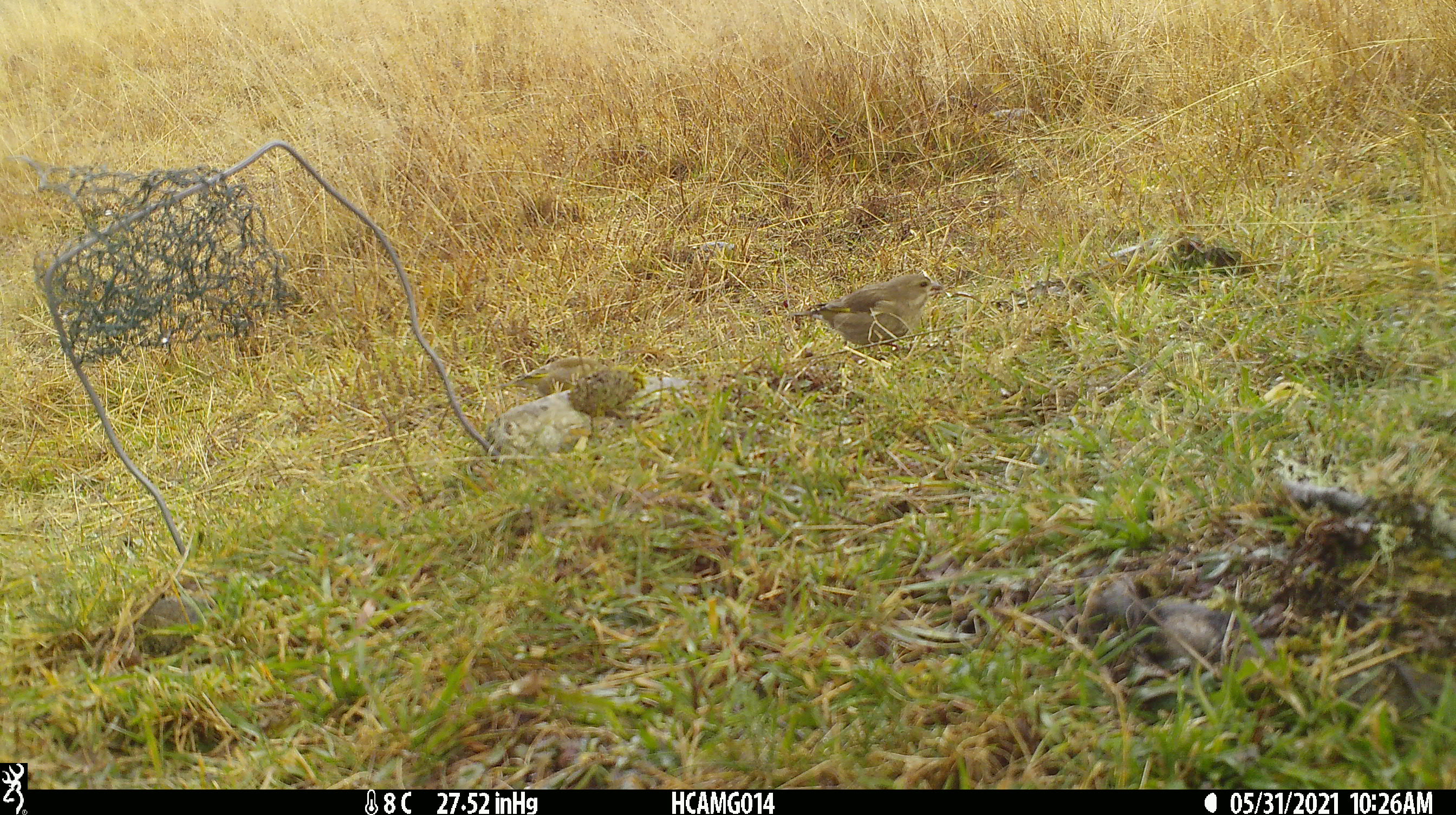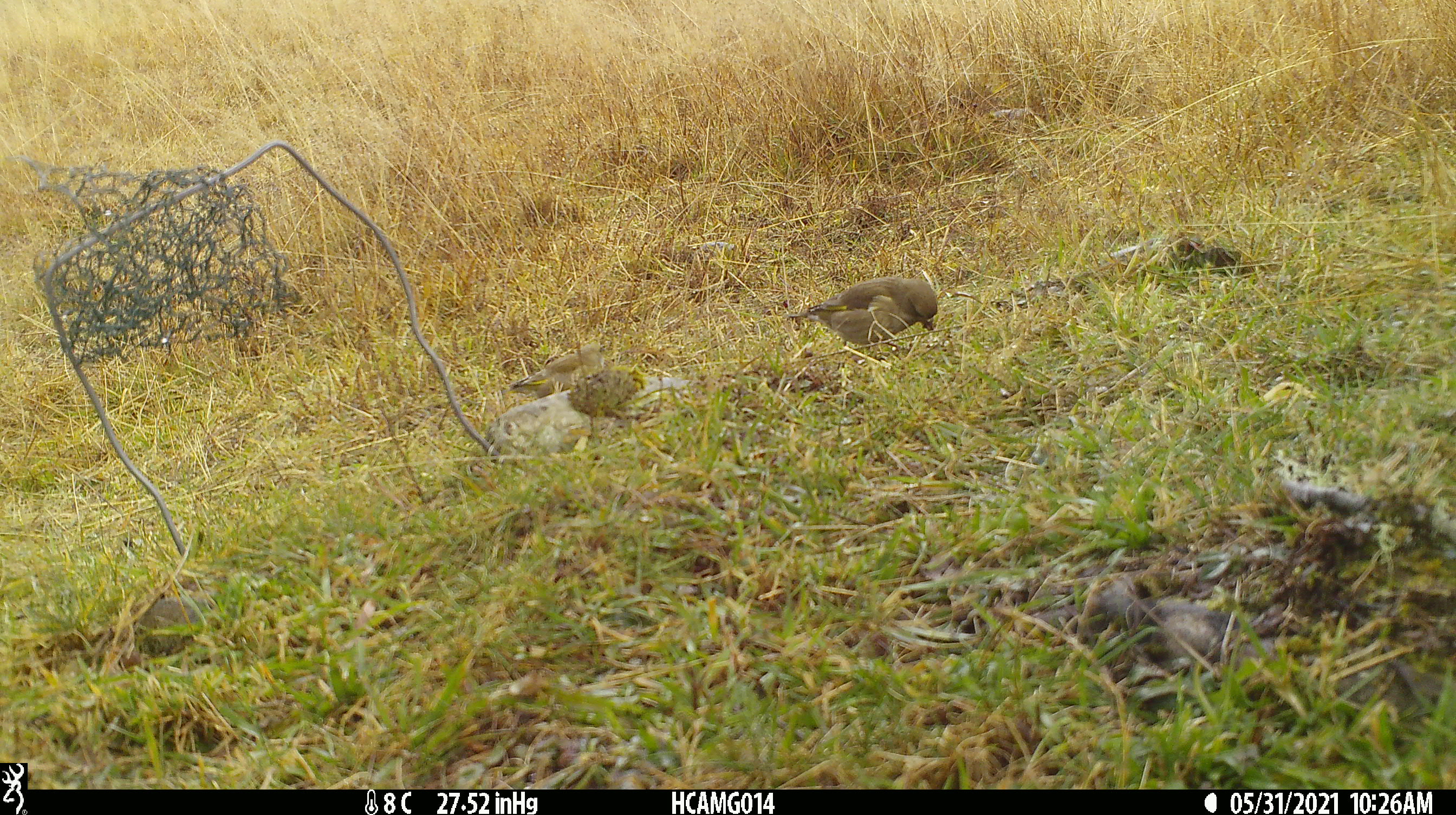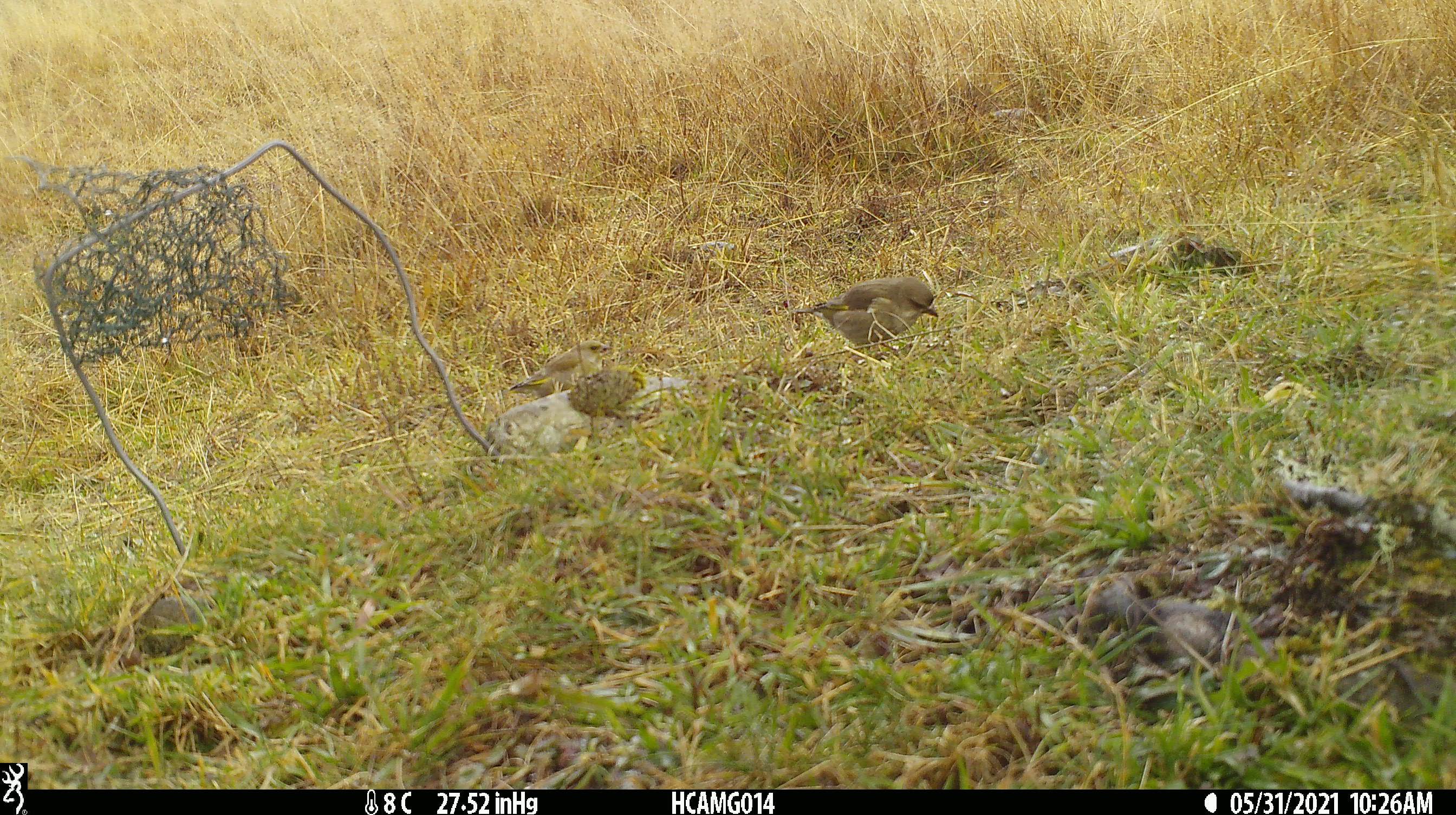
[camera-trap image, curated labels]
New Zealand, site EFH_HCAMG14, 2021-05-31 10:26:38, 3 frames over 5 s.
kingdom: Animalia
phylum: Chordata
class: Aves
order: Passeriformes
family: Fringillidae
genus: Chloris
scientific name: Chloris chloris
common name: greenfinch